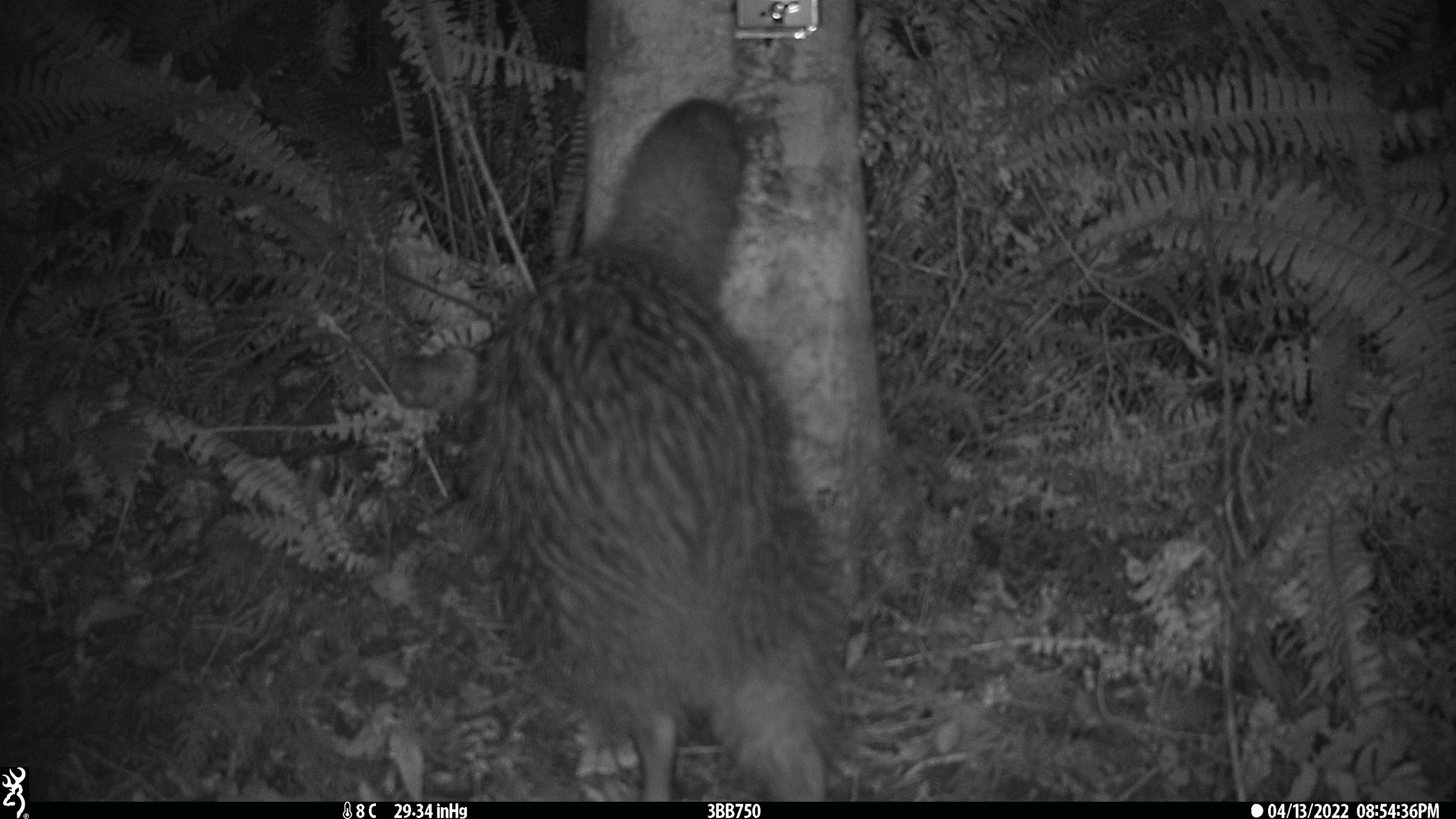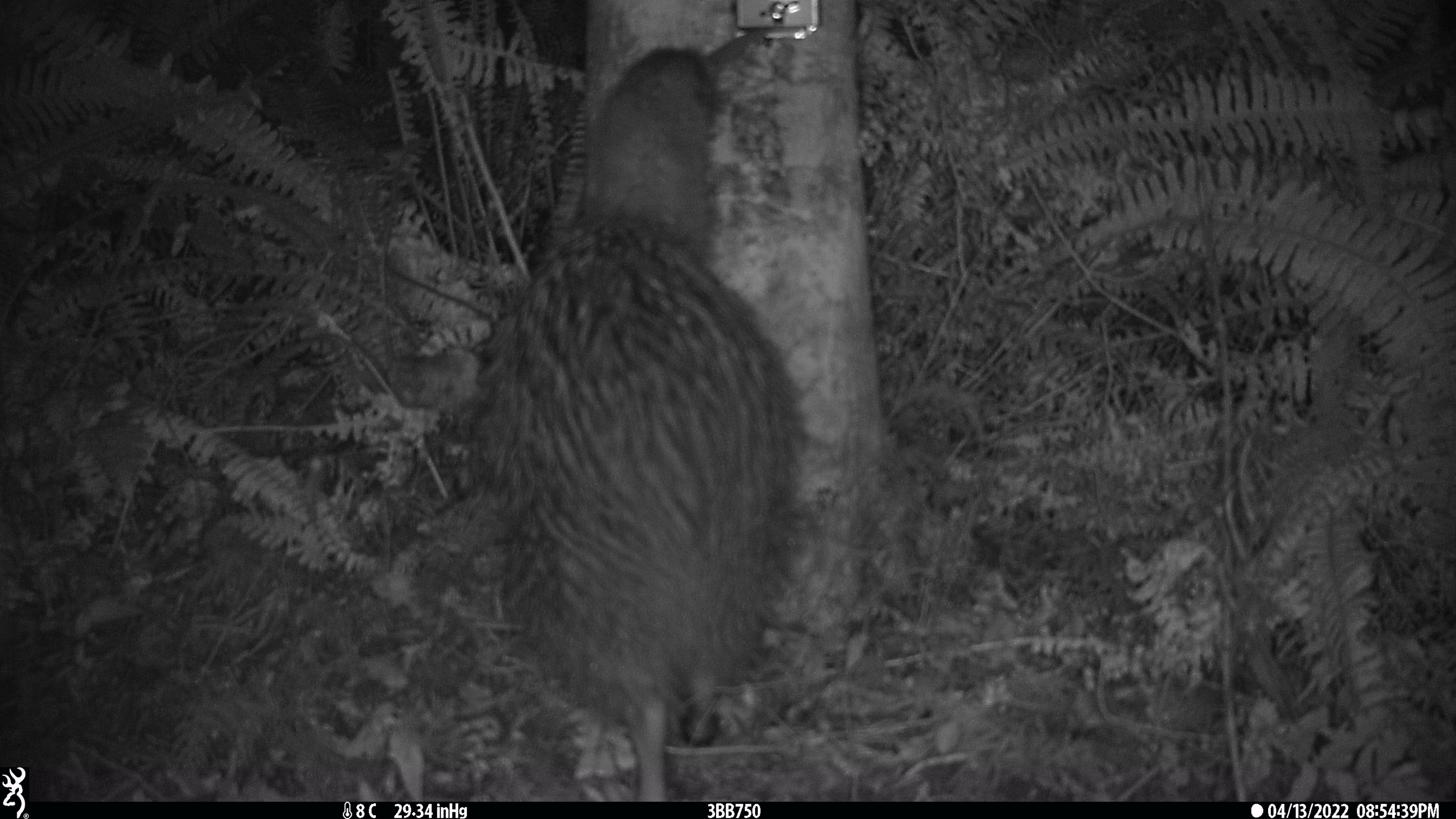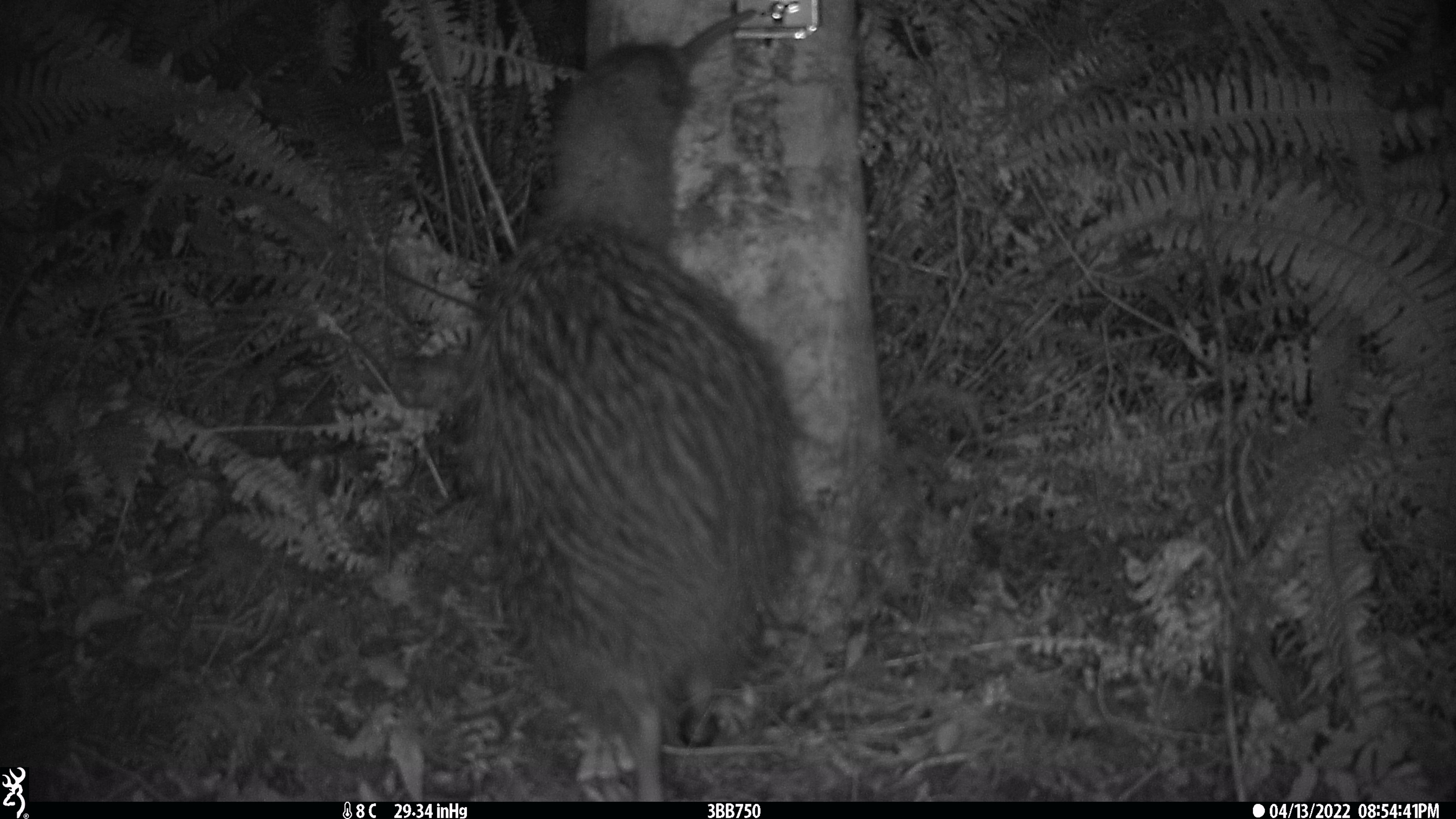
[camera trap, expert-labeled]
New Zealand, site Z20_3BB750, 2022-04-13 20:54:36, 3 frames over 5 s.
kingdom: Animalia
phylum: Chordata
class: Aves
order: Apterygiformes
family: Apterygidae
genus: Apteryx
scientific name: Apteryx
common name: kiwi